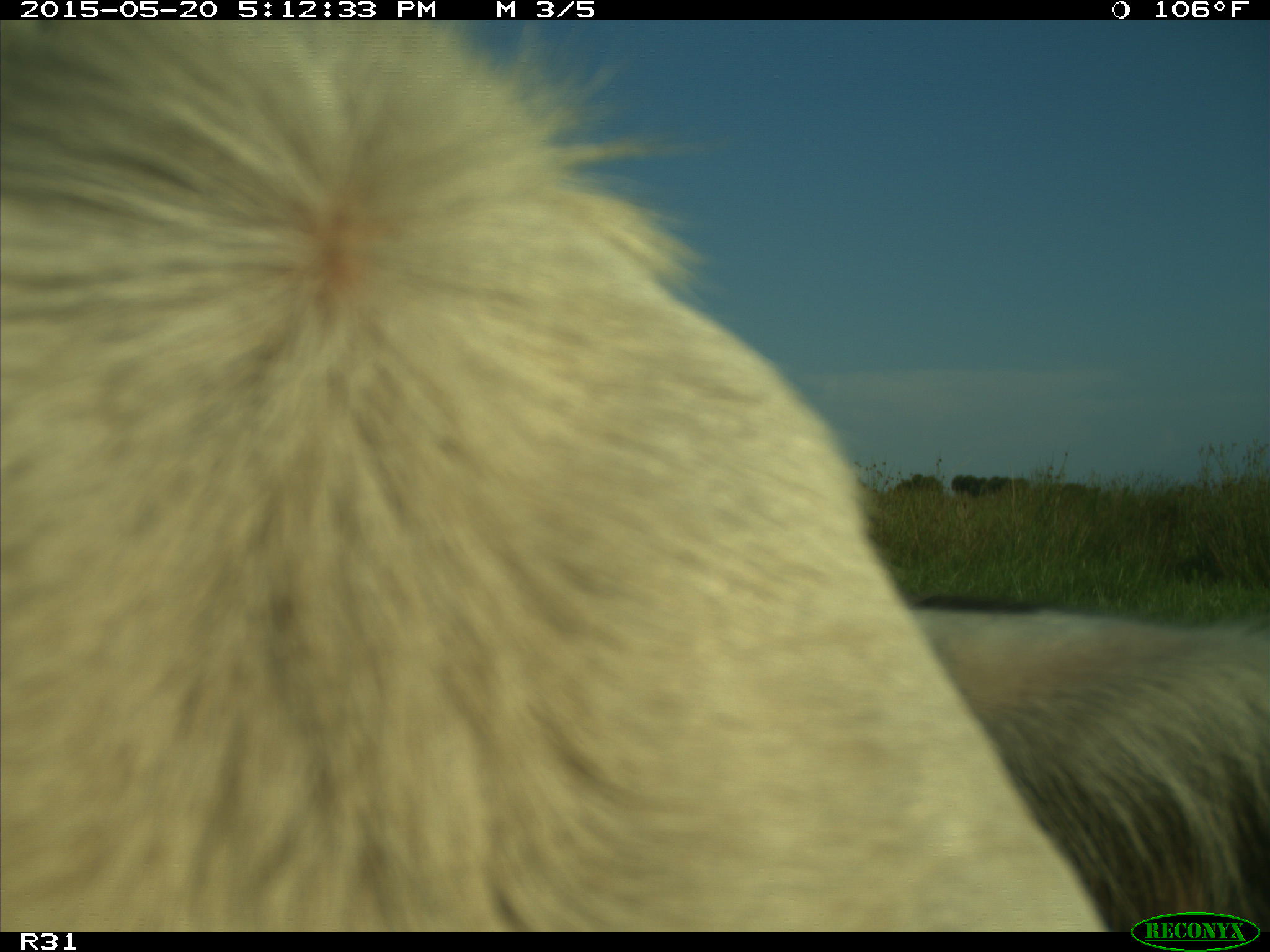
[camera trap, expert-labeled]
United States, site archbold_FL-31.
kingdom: Animalia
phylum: Chordata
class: Mammalia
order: Artiodactyla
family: Bovidae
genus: Bos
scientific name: Bos taurus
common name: domestic cow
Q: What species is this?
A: Bos taurus (domestic cow).